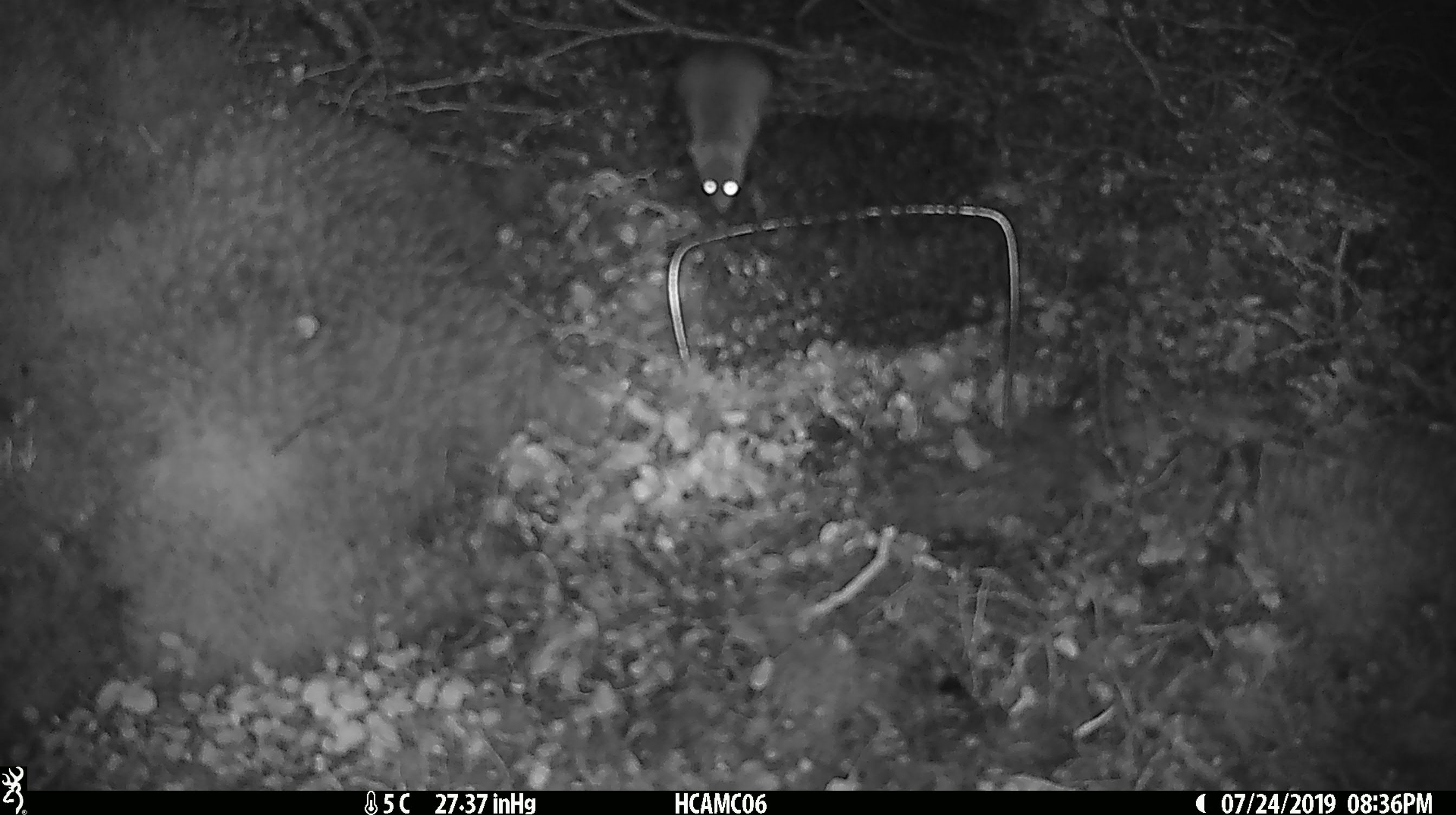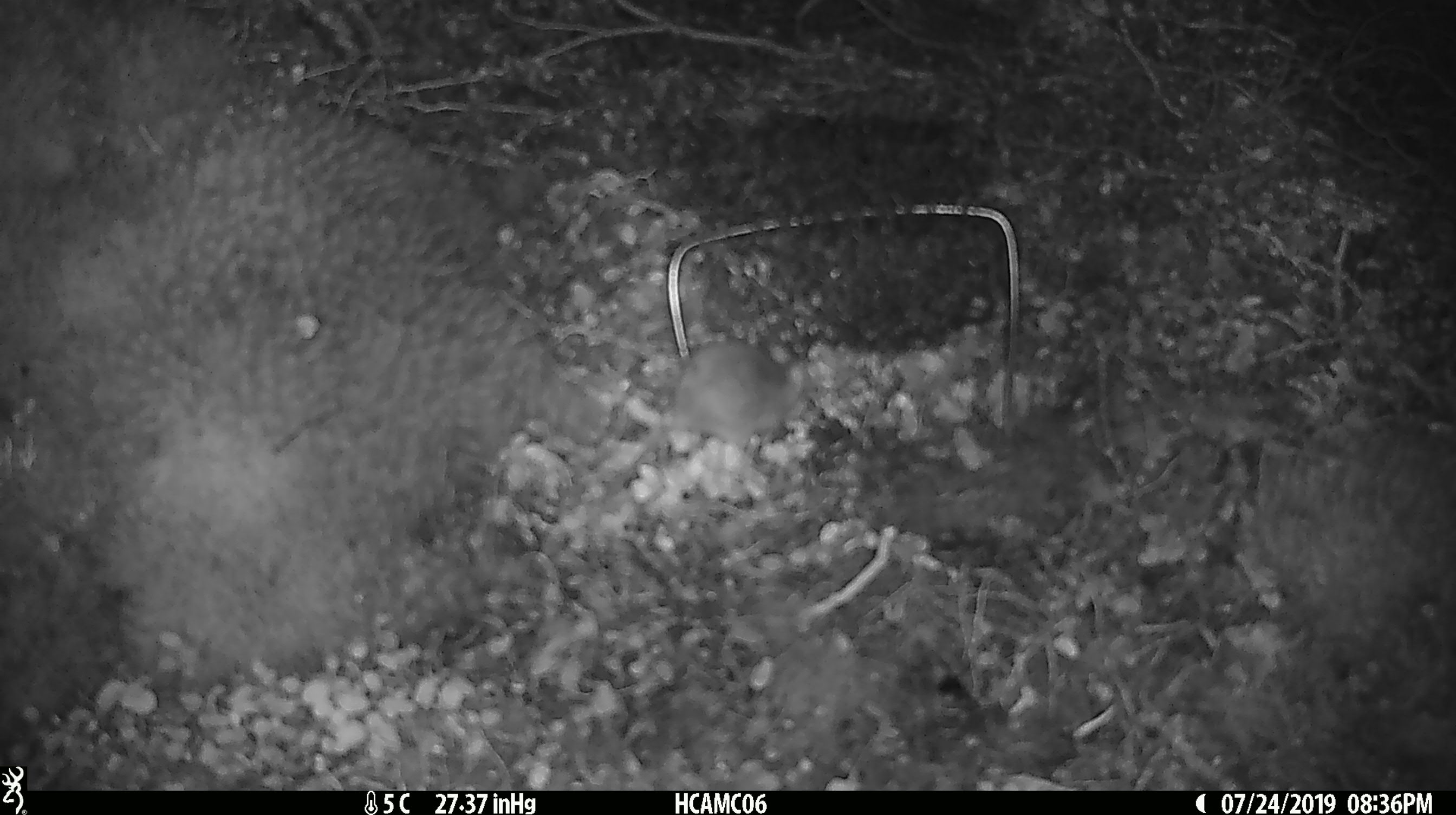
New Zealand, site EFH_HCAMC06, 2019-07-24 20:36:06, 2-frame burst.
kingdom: Animalia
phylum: Chordata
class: Mammalia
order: Rodentia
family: Muridae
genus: Mus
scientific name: Mus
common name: mouse